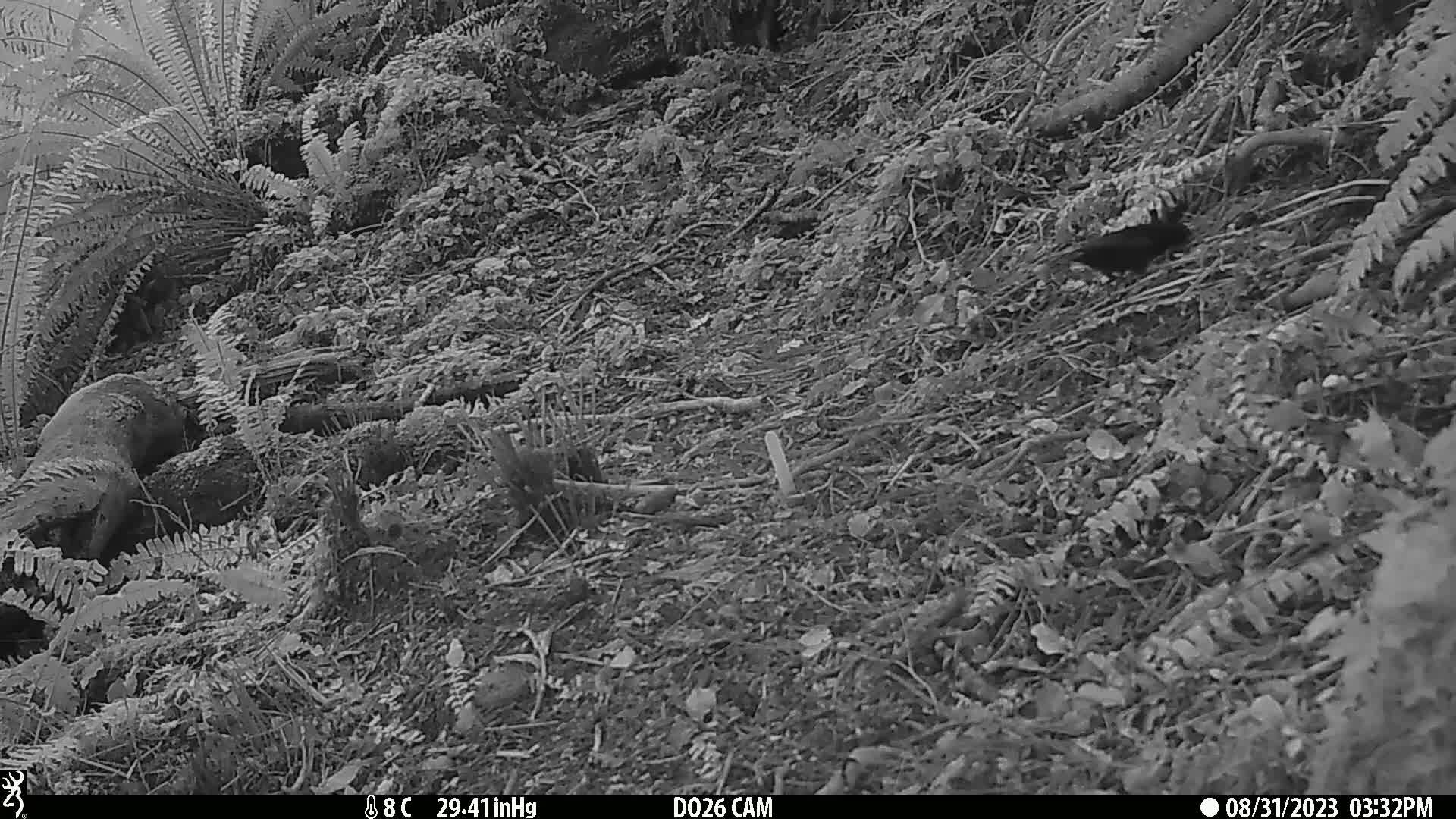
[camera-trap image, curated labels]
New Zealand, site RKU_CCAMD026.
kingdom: Animalia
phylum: Chordata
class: Aves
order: Passeriformes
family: Turdidae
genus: Turdus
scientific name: Turdus merula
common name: eurasian blackbird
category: blackbird